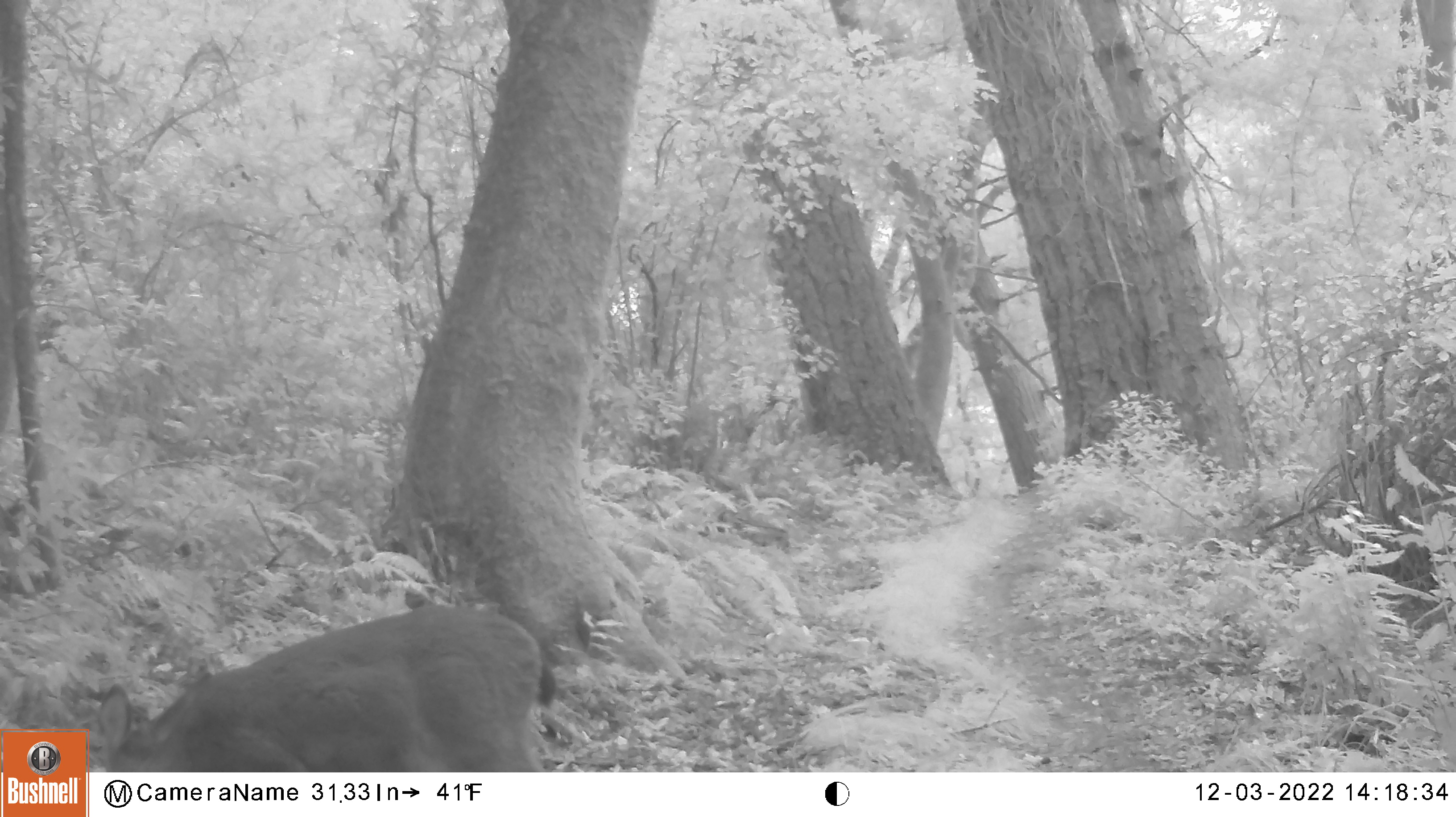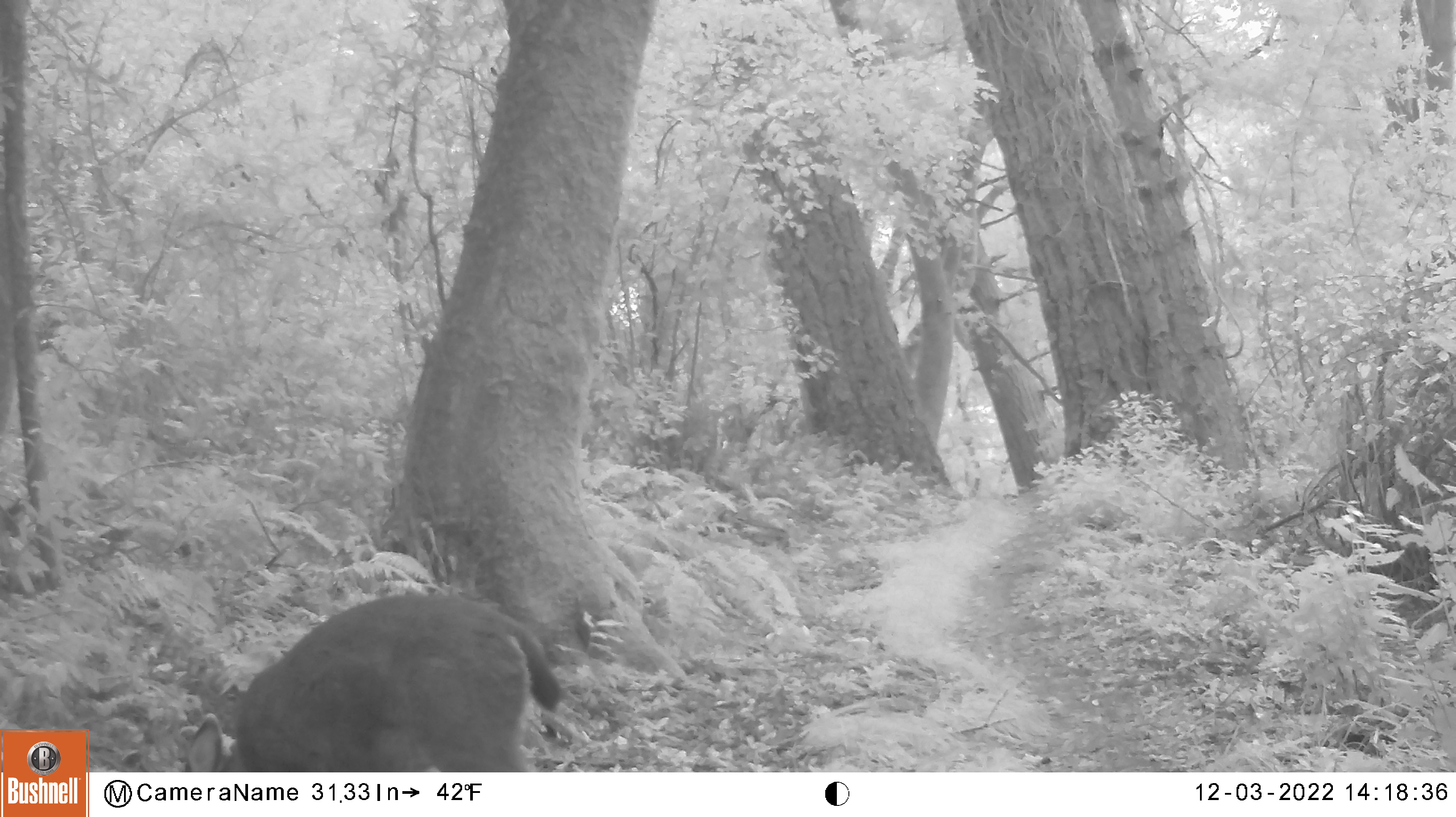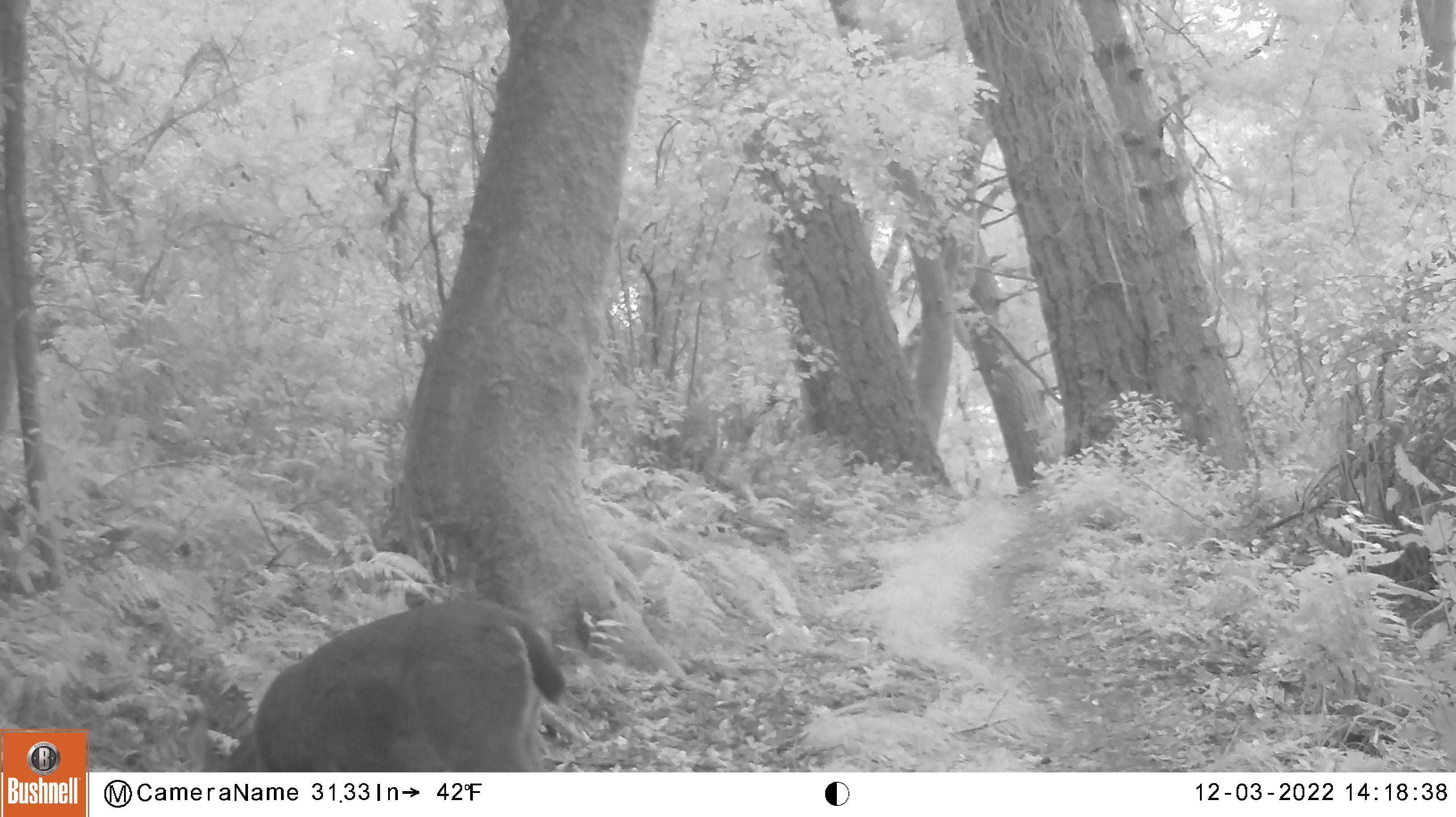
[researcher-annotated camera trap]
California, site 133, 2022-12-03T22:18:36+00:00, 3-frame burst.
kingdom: Animalia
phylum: Chordata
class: Mammalia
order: Artiodactyla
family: Cervidae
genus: Odocoileus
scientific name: Odocoileus hemionus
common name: mule deer